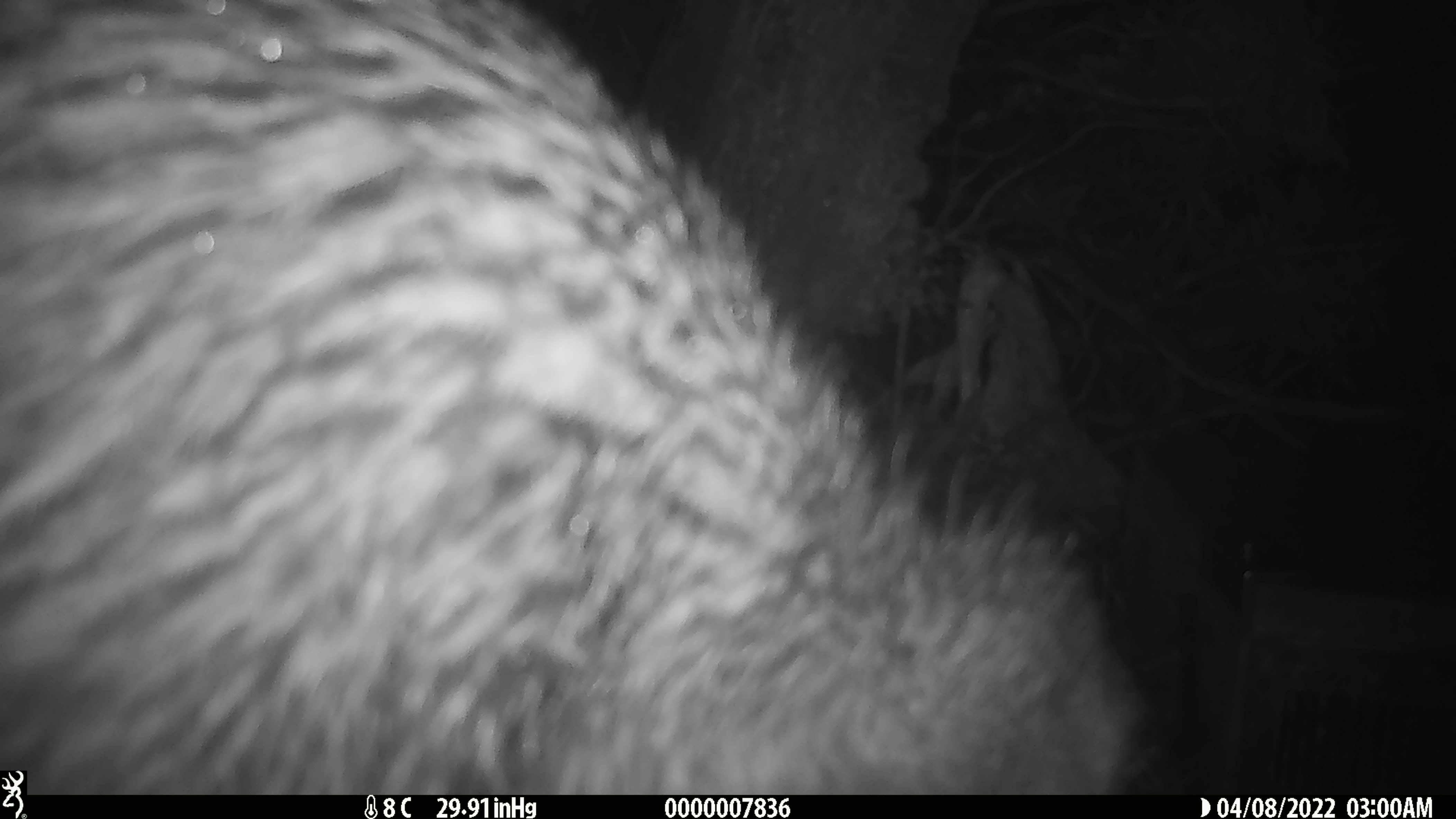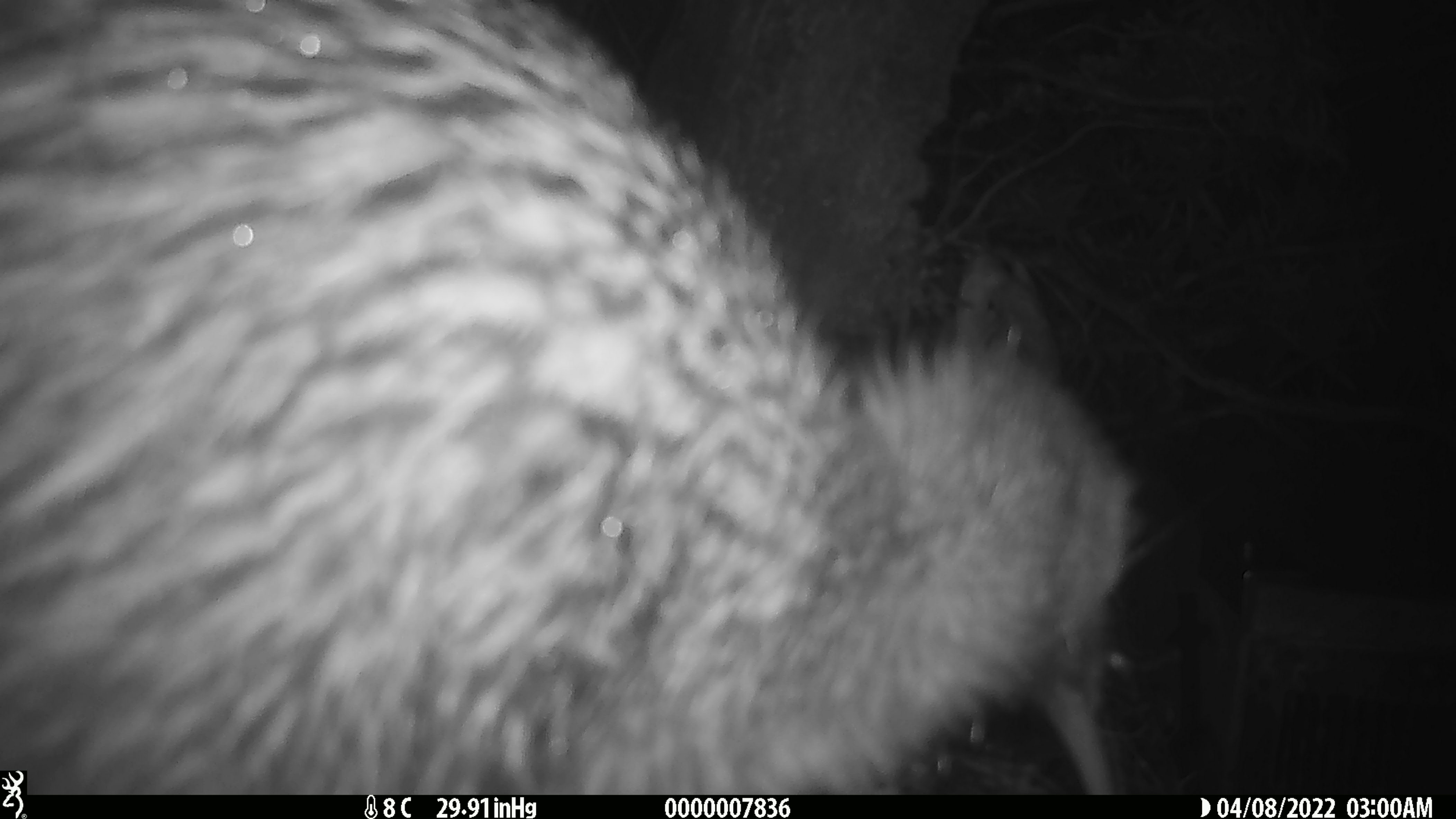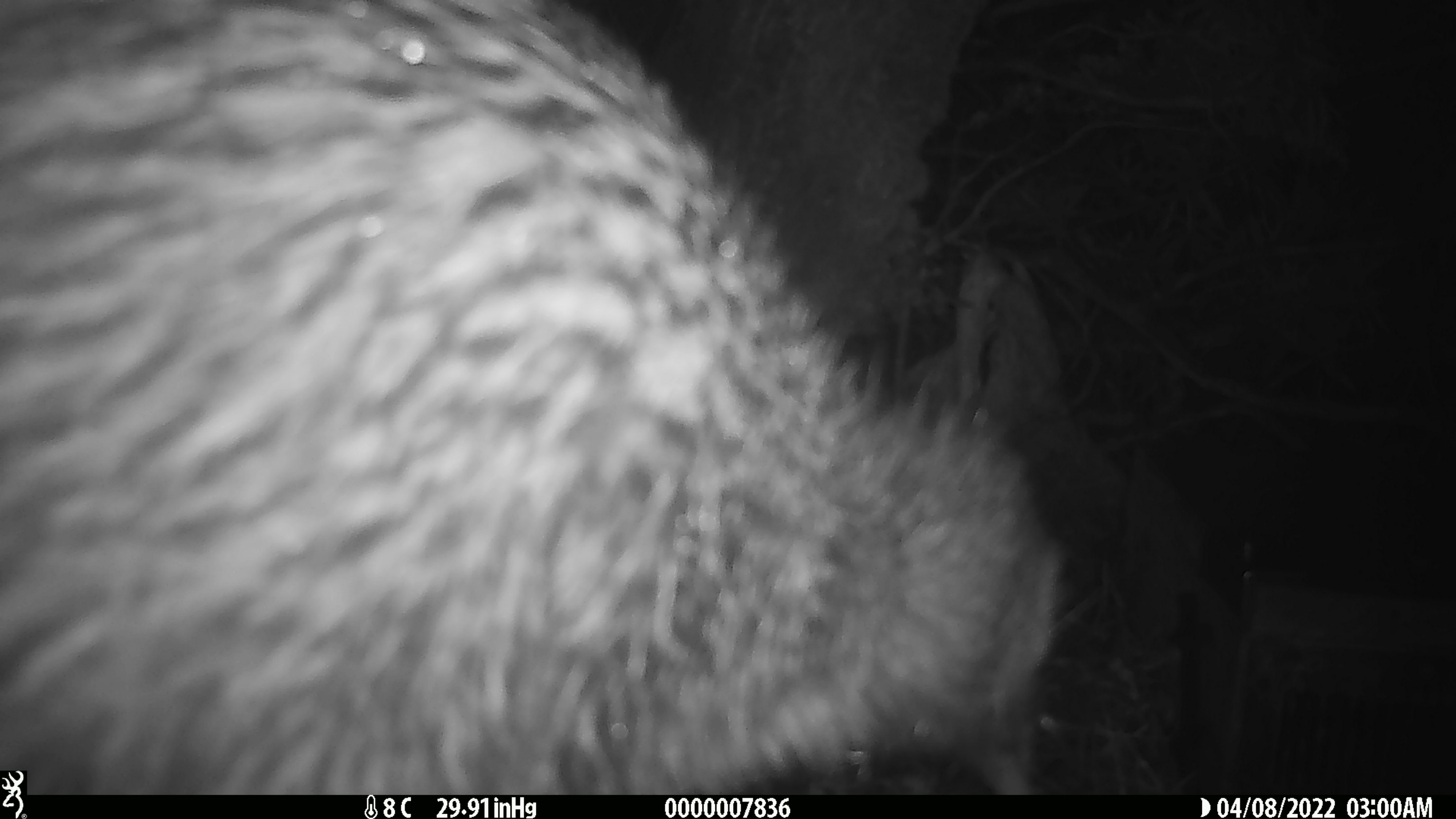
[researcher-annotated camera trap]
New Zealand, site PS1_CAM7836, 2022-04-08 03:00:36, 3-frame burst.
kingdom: Animalia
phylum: Chordata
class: Aves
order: Apterygiformes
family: Apterygidae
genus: Apteryx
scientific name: Apteryx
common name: kiwi